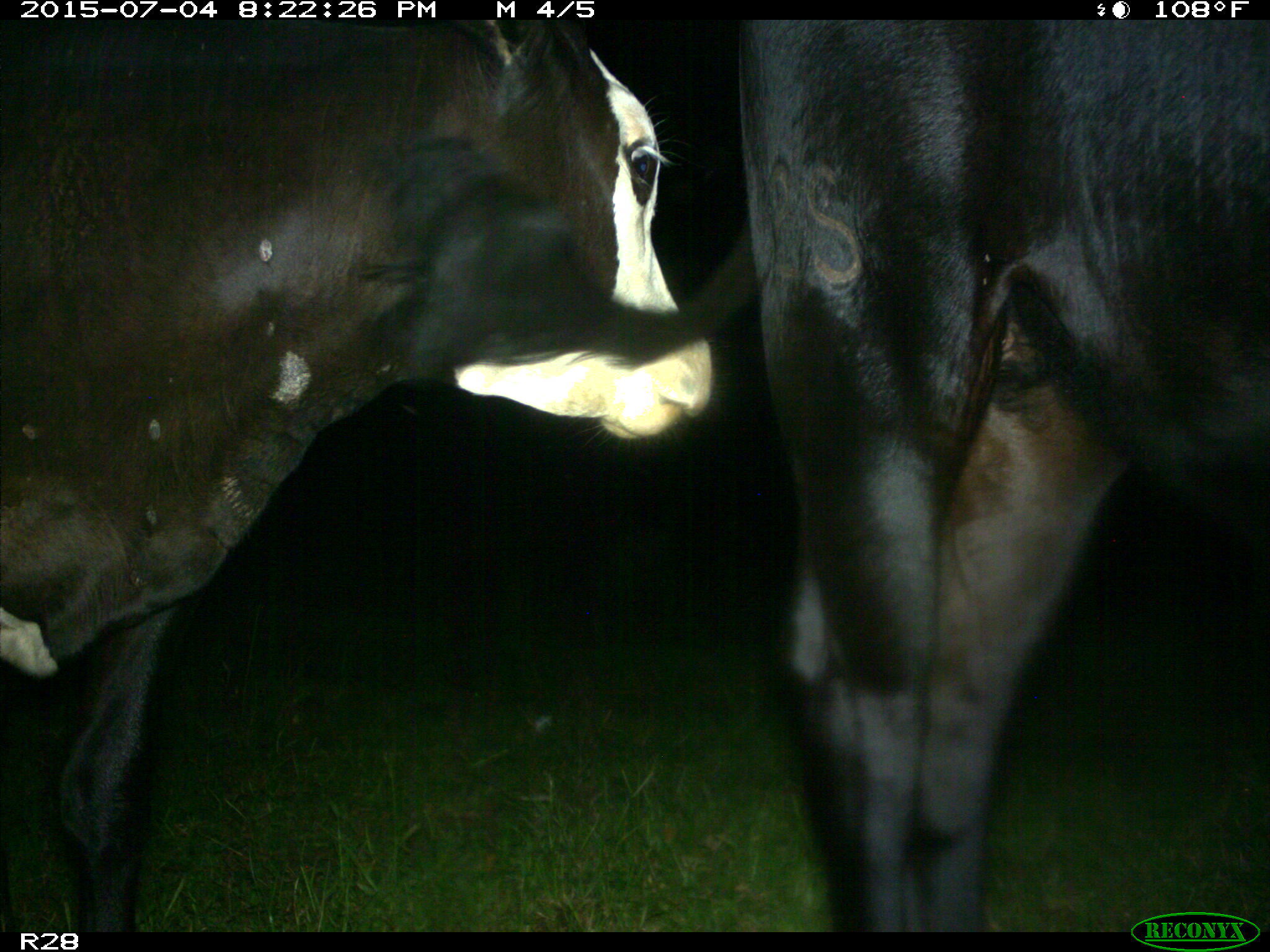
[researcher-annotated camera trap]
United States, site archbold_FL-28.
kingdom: Animalia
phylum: Chordata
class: Mammalia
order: Artiodactyla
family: Bovidae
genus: Bos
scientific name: Bos taurus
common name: domestic cow